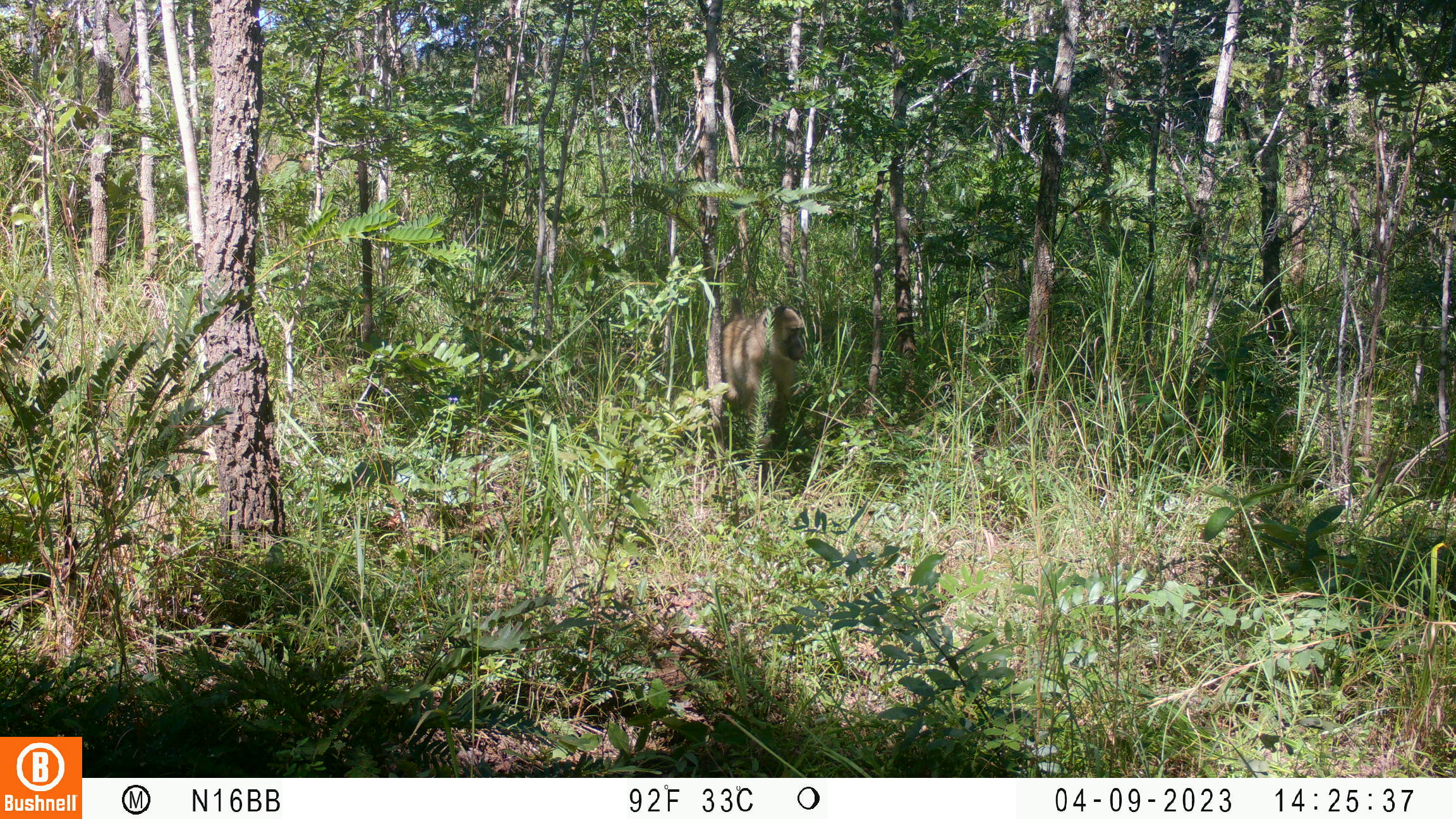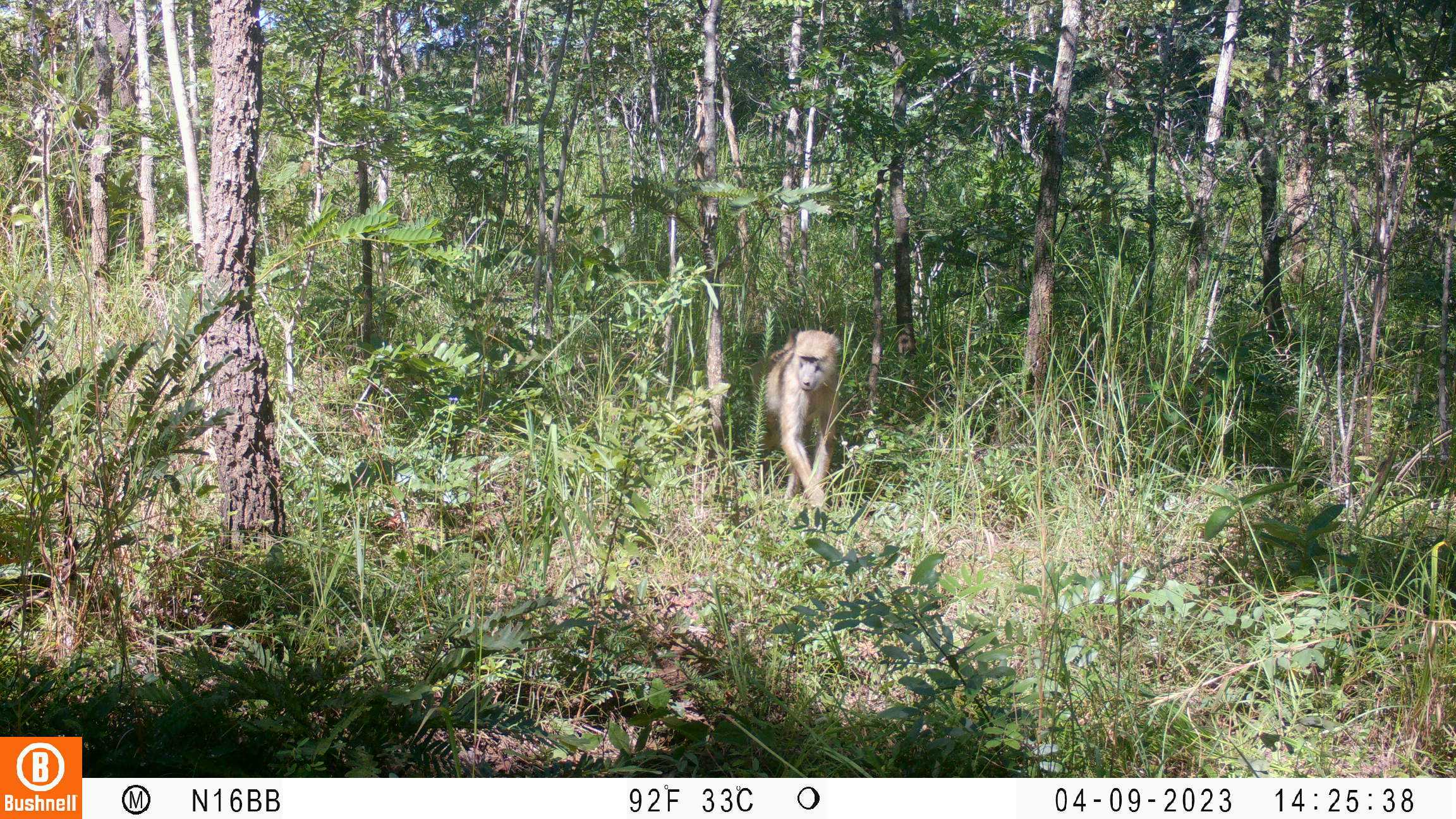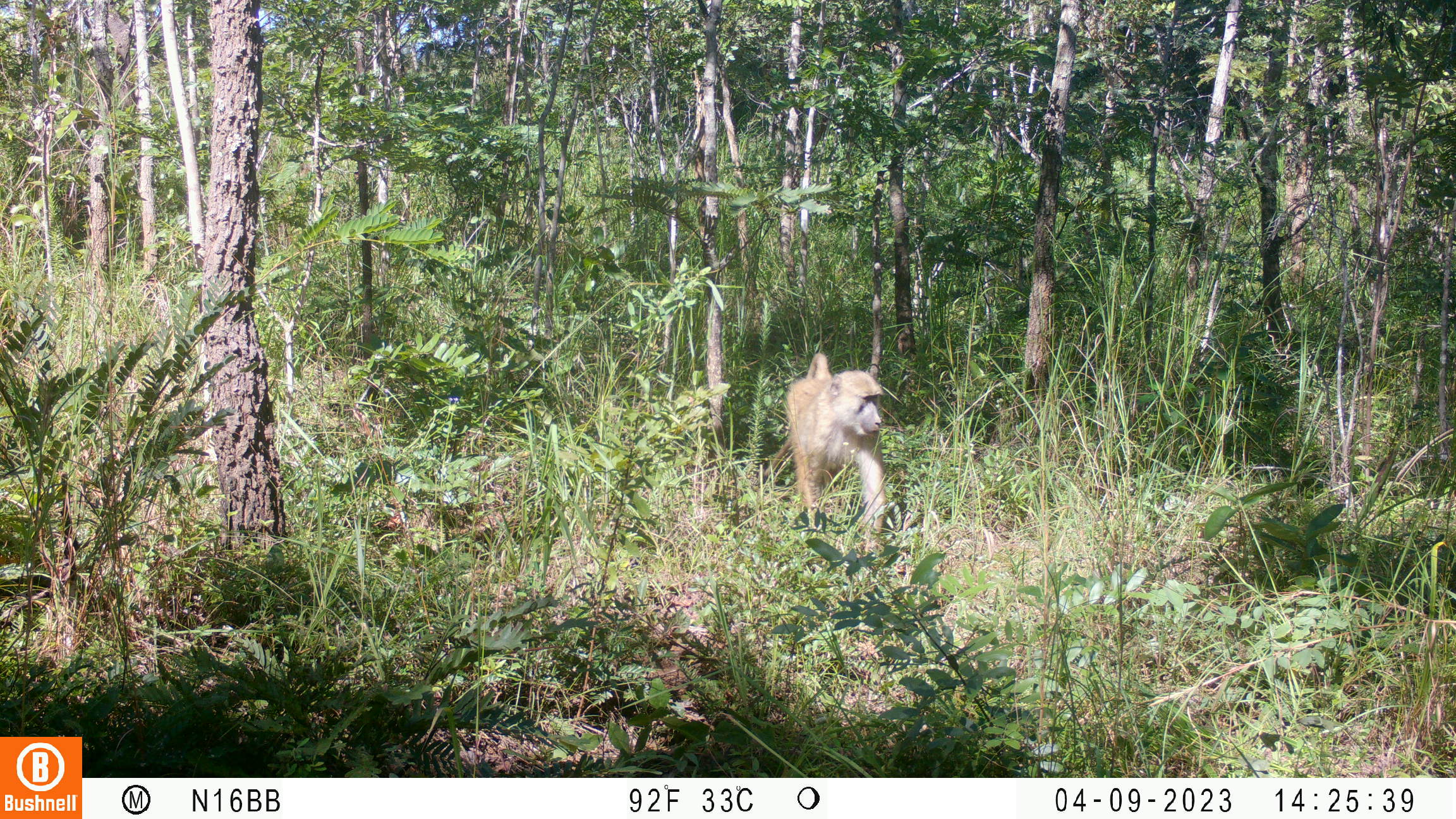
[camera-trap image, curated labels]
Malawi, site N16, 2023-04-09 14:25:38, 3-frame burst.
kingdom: Animalia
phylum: Chordata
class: Mammalia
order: Primates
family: Cercopithecidae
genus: Papio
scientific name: Papio cynocephalus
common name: yellow baboon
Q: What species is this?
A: Yellow baboon (Papio cynocephalus).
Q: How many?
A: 1.